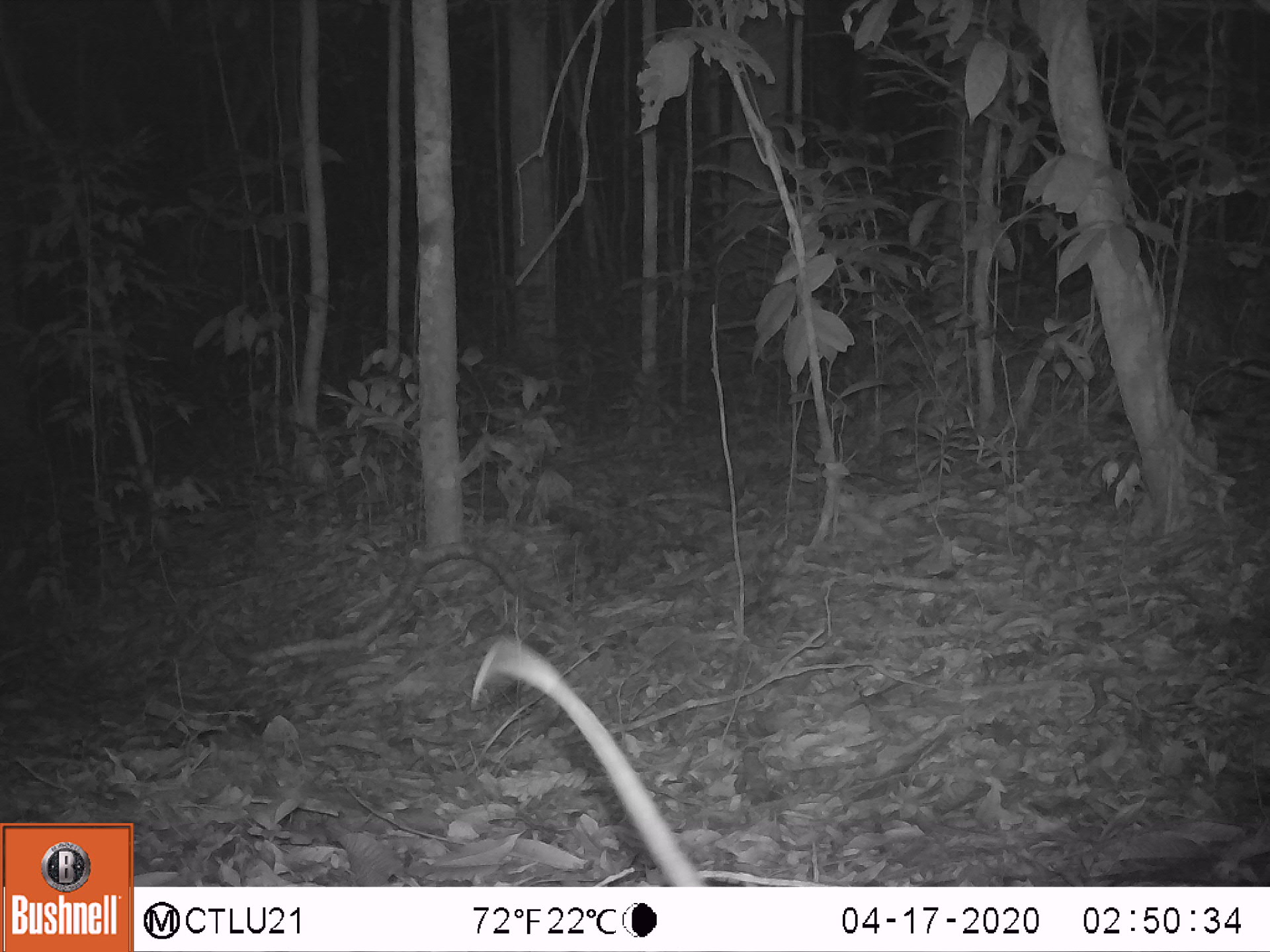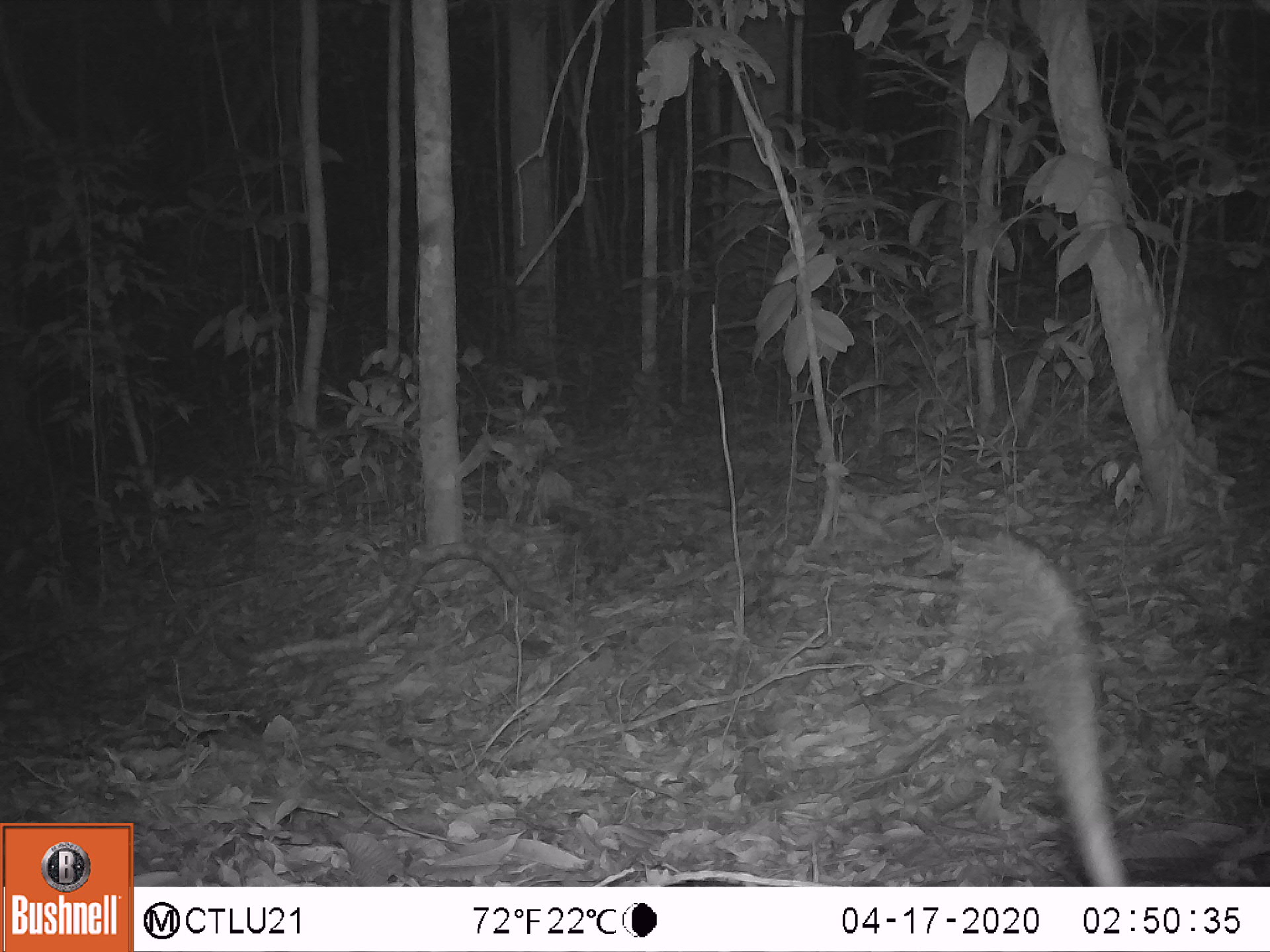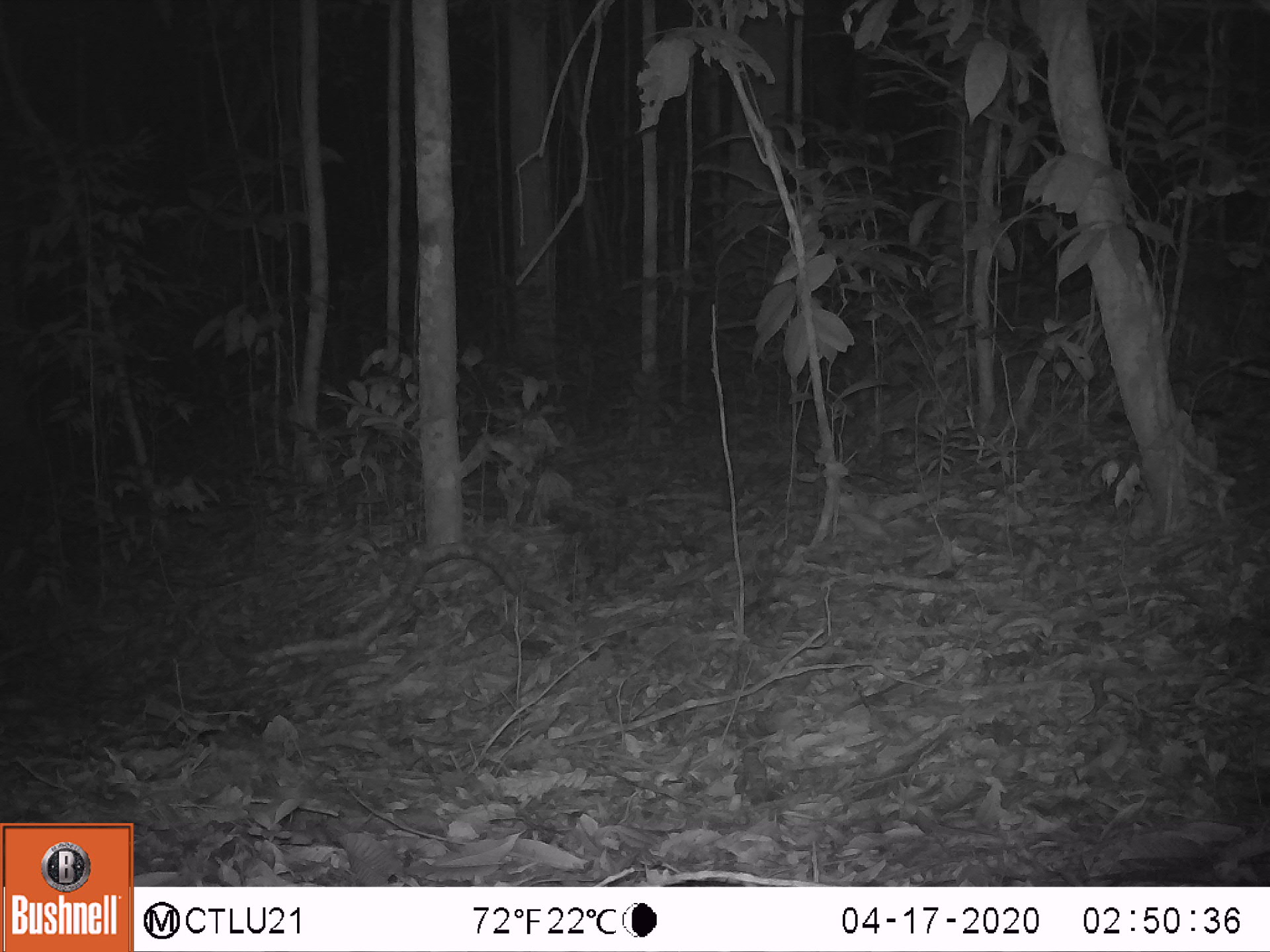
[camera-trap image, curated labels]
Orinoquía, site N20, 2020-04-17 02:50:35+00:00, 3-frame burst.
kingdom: Animalia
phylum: Chordata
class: Mammalia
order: Didelphimorphia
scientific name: Didelphimorphia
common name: possum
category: unknown possum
Unknown possum (possum) (Didelphimorphia).